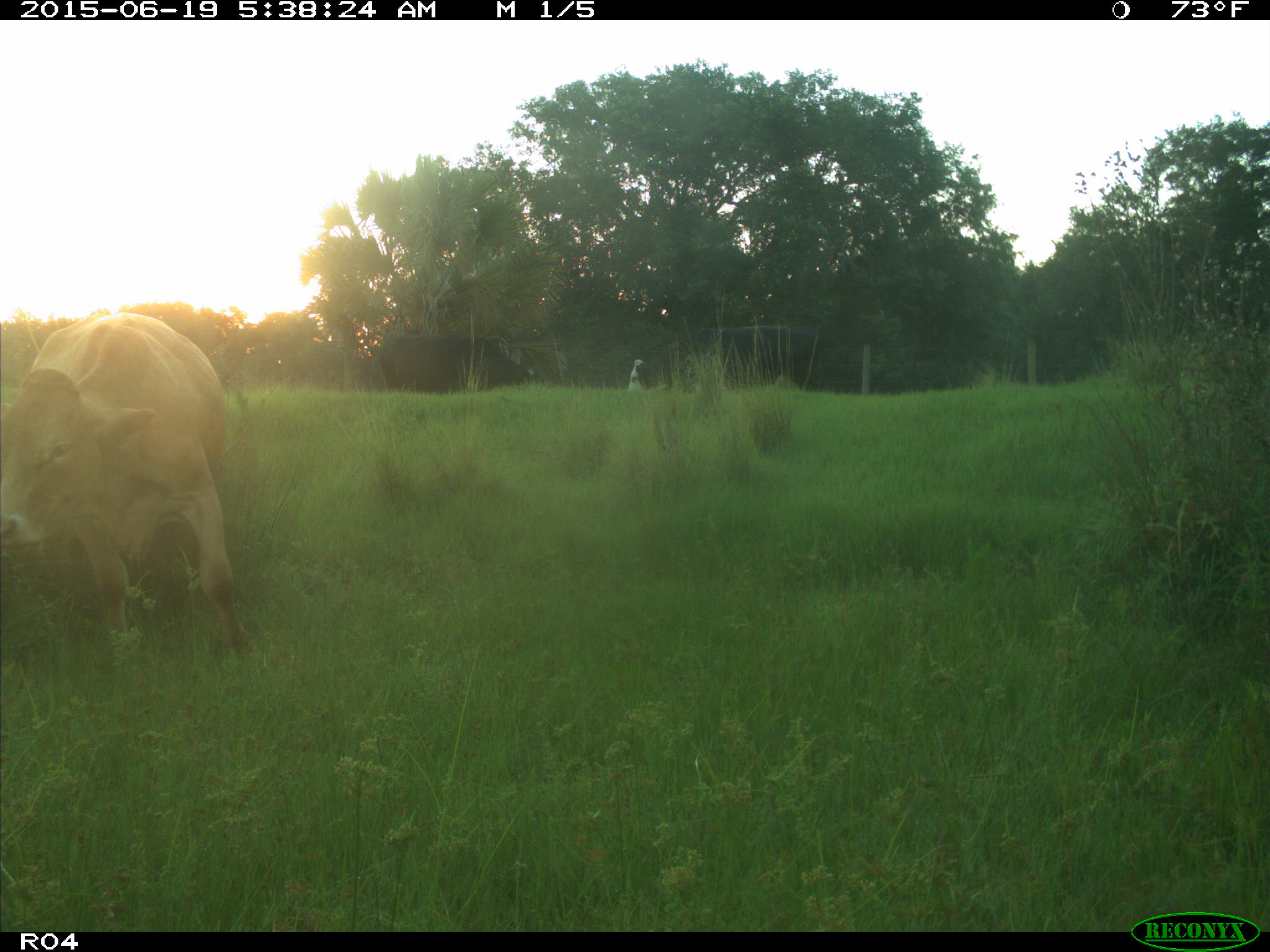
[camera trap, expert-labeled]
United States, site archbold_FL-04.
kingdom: Animalia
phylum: Chordata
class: Mammalia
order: Artiodactyla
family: Bovidae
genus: Bos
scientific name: Bos taurus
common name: domestic cow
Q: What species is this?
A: Bos taurus (domestic cow).